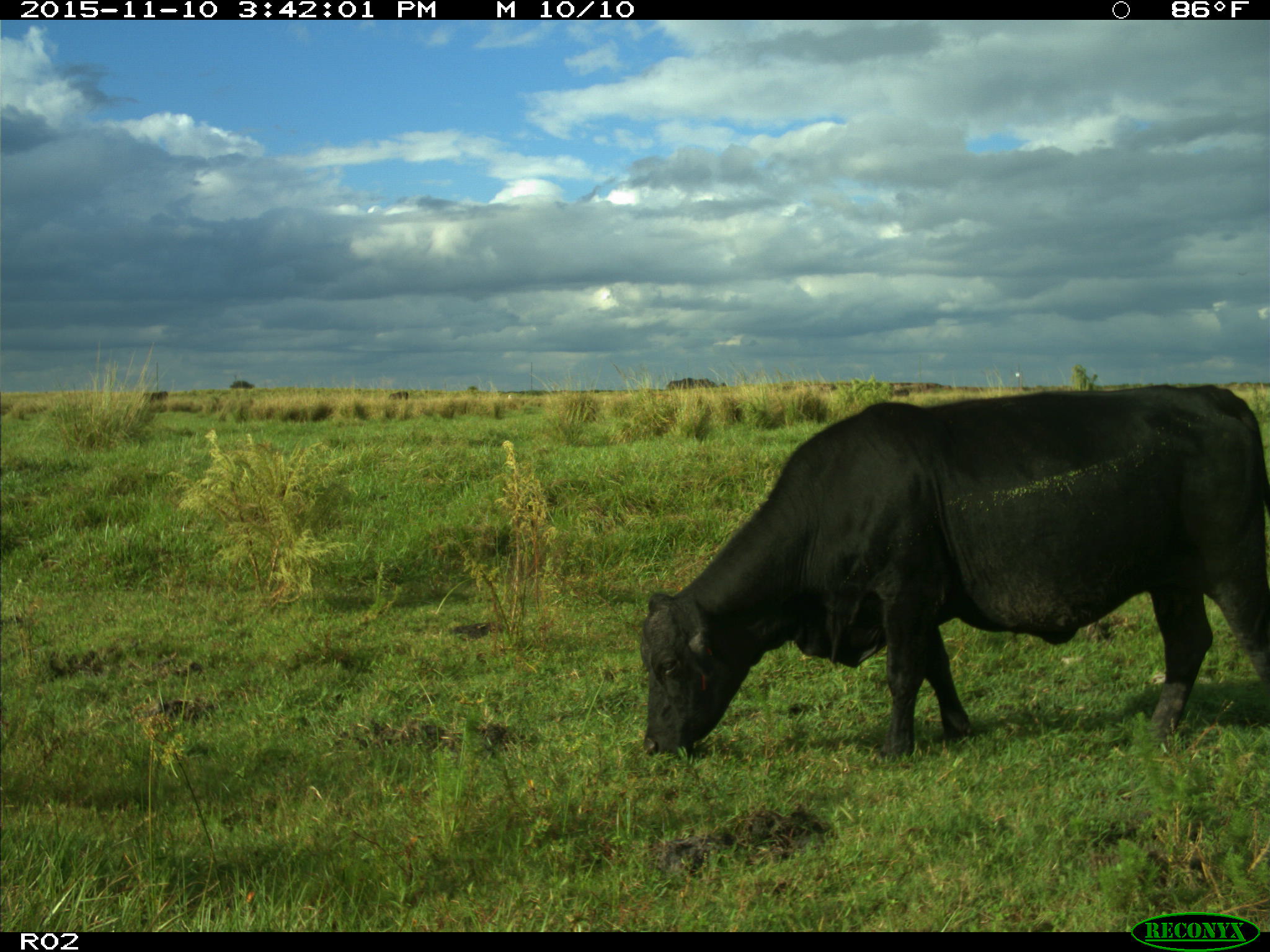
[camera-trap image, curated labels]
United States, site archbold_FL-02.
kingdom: Animalia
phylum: Chordata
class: Mammalia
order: Artiodactyla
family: Bovidae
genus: Bos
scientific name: Bos taurus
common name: domestic cow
Bos taurus (domestic cow).